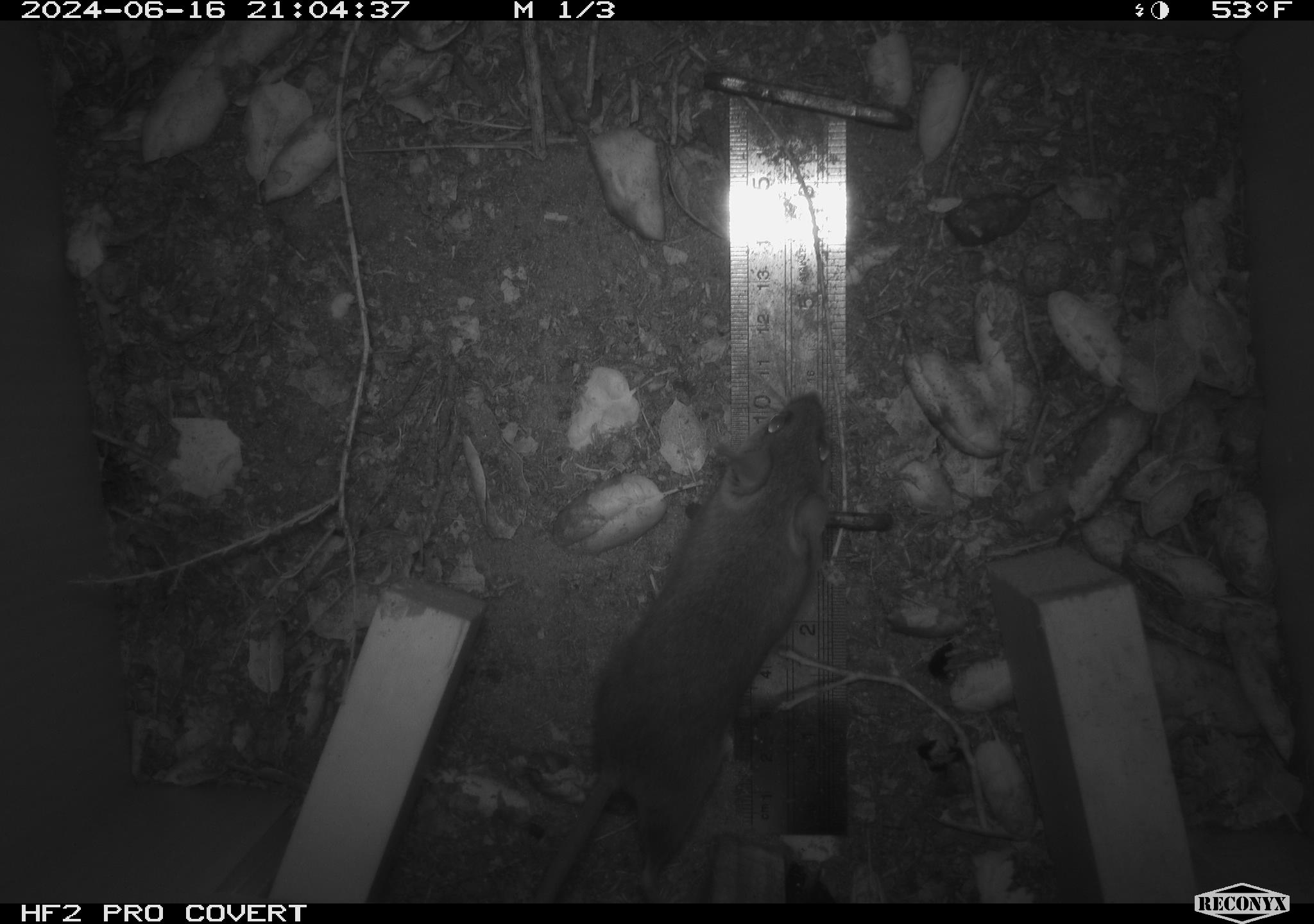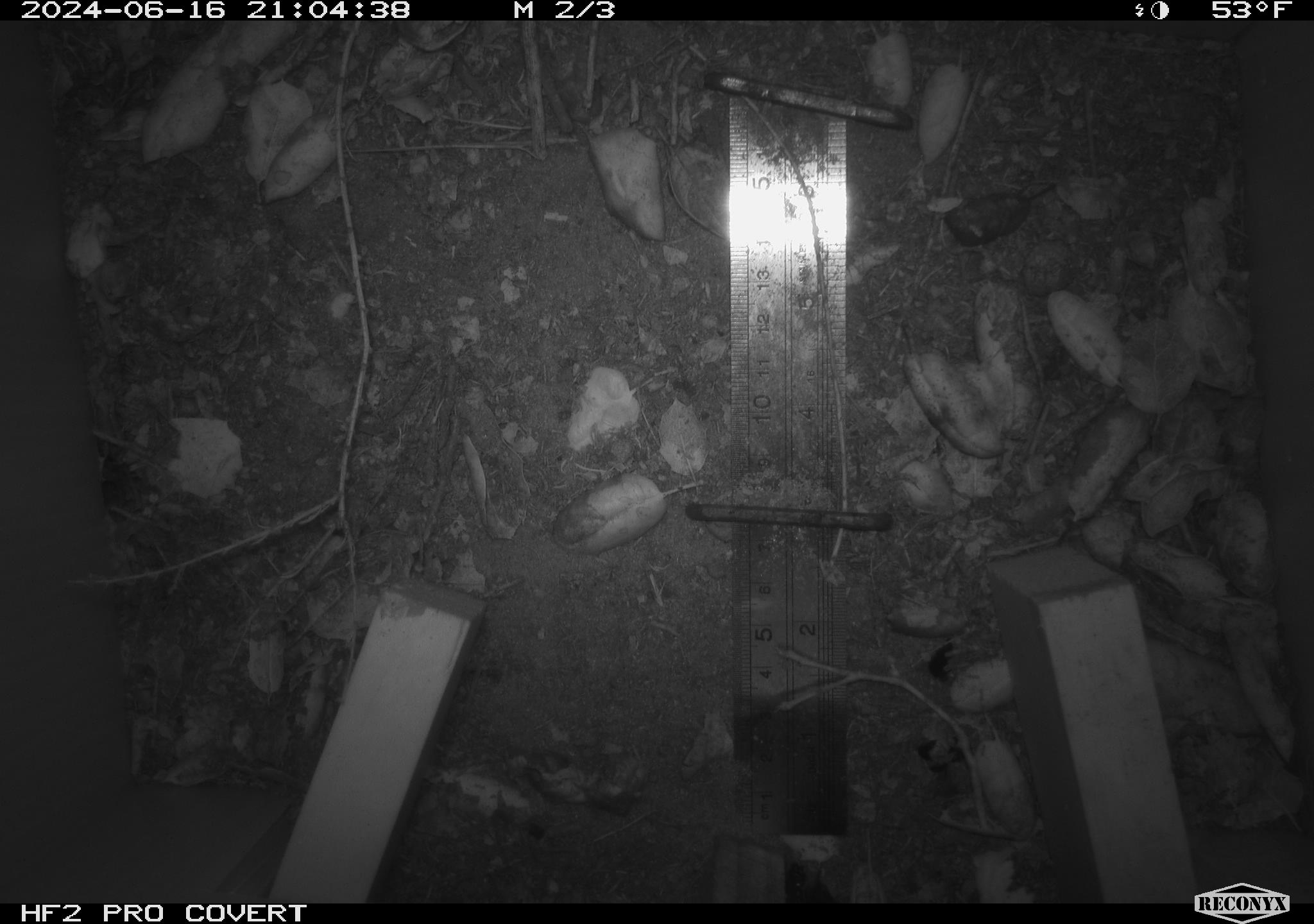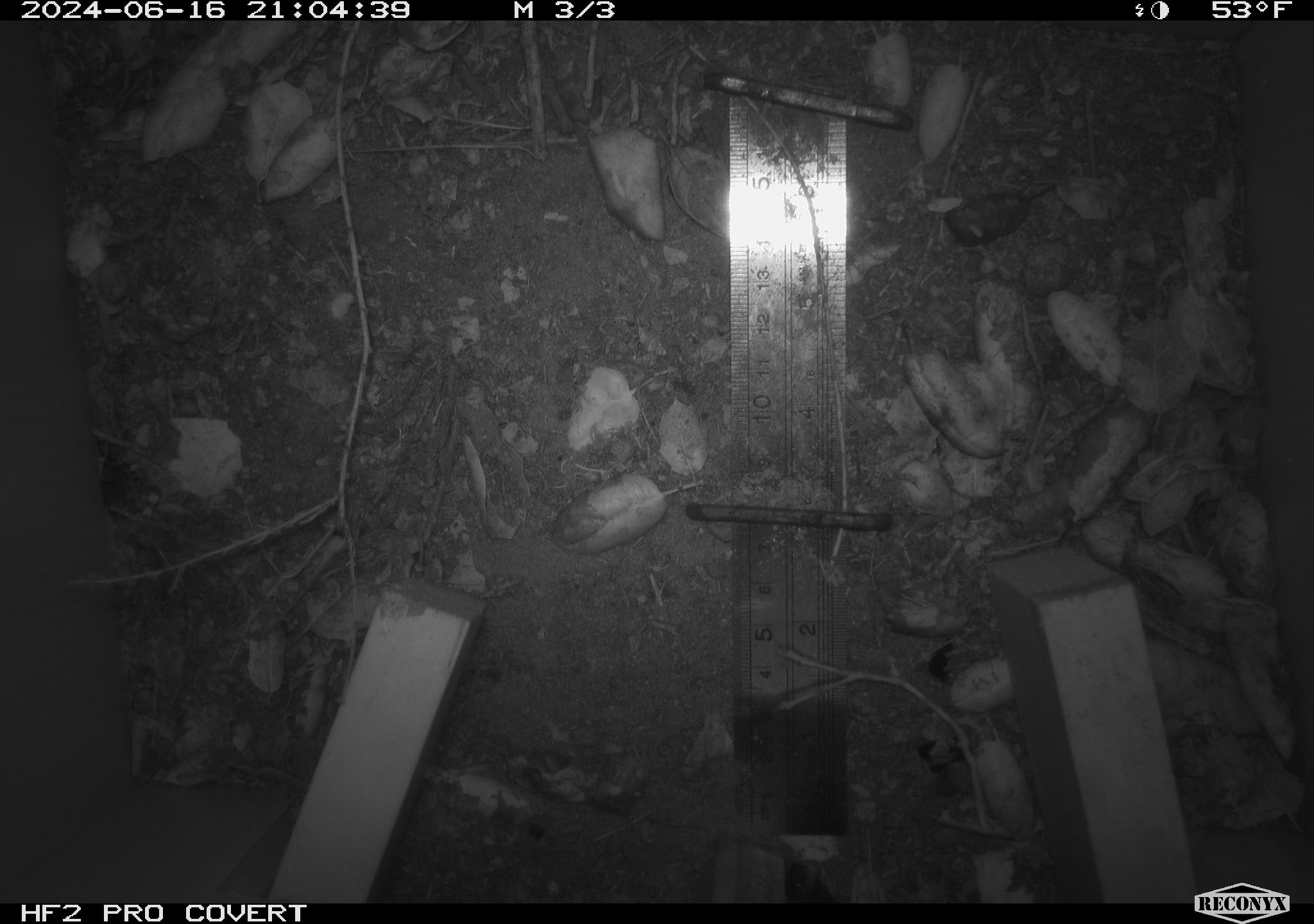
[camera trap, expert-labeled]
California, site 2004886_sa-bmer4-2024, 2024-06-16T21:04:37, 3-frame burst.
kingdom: Animalia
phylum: Chordata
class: Mammalia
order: Rodentia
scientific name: Rodentia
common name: woodrat or rat or mouse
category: woodrat or rat or mouse species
Woodrat or rat or mouse species (woodrat or rat or mouse) (Rodentia).